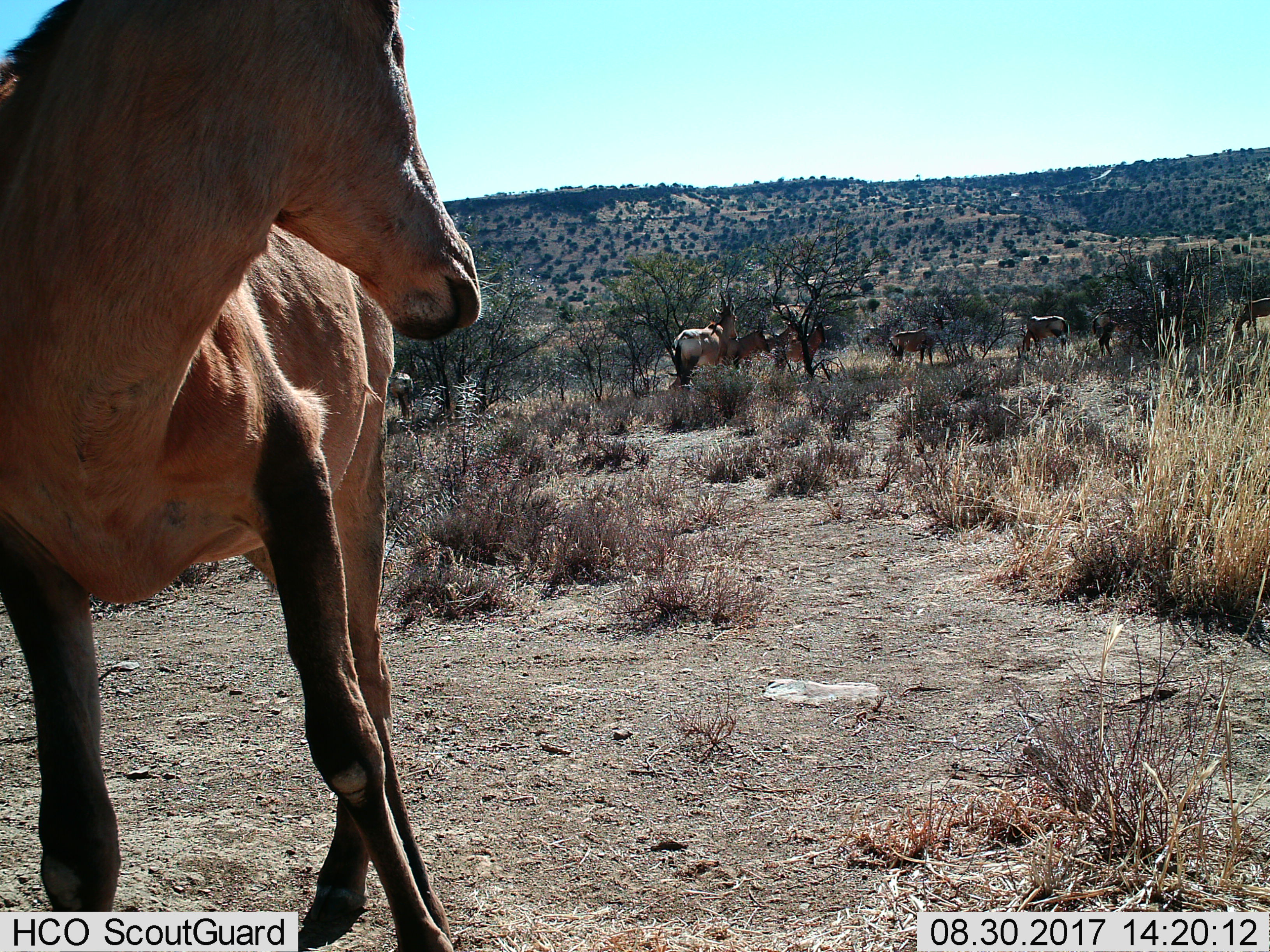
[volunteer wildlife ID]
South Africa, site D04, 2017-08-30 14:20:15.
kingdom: Animalia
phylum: Chordata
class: Mammalia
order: Artiodactyla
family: Bovidae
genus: Alcelaphus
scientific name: Alcelaphus buselaphus caama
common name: red hartebeest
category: hartebeestred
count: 9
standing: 78%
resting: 0%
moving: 11%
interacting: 11%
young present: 0%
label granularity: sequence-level